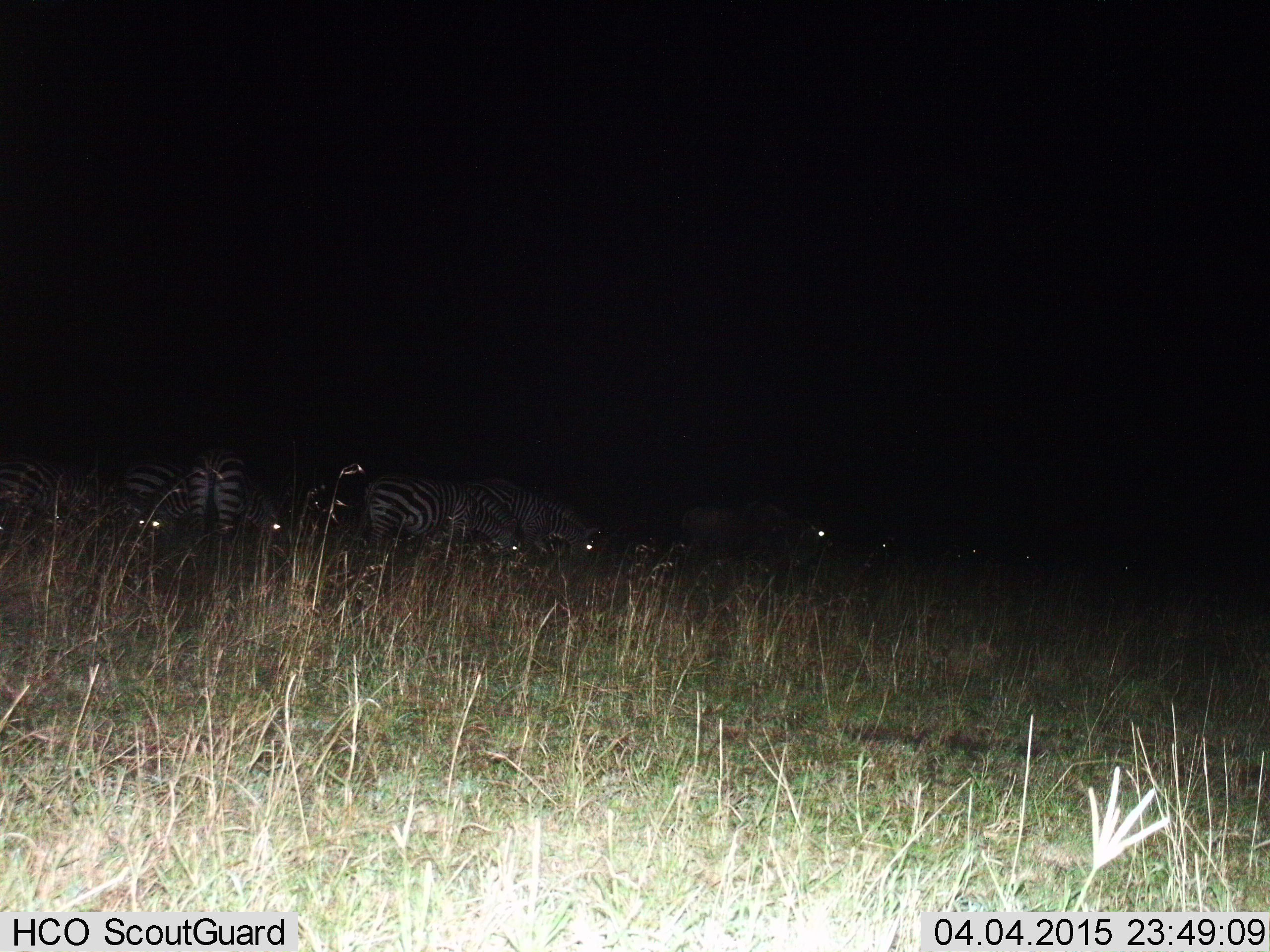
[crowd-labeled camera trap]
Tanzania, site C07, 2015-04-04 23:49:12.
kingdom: Animalia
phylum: Chordata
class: Mammalia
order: Perissodactyla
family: Equidae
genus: Equus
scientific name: Equus quagga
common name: plains zebra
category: zebra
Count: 7.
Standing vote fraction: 30%.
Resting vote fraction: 0%.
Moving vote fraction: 0%.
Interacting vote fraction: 0%.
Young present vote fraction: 0%.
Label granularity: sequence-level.